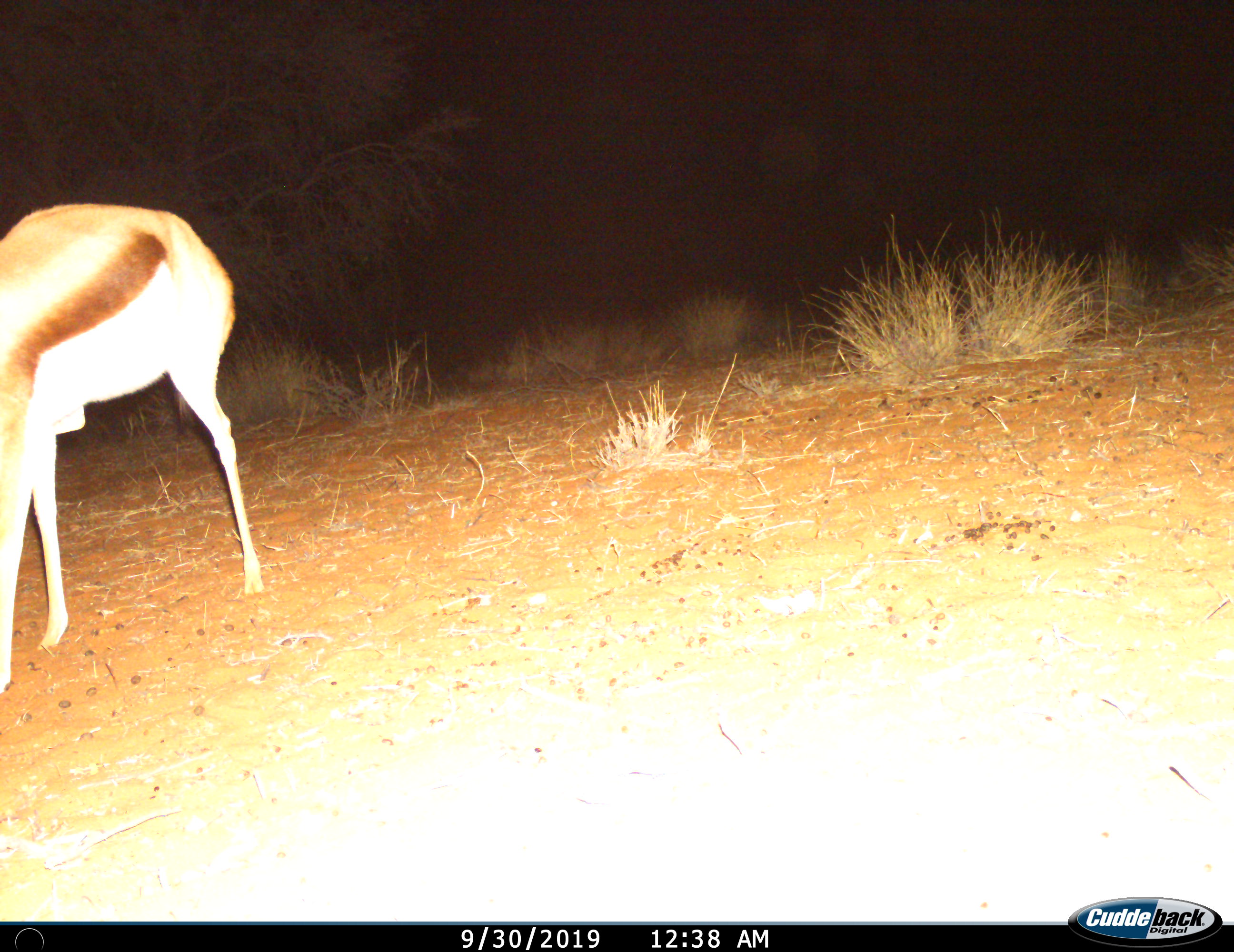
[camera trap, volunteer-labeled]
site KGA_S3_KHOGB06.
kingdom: Animalia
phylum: Chordata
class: Mammalia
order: Artiodactyla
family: Bovidae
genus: Antidorcas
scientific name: Antidorcas marsupialis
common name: springbok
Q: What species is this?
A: Springbok (Antidorcas marsupialis).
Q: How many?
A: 1.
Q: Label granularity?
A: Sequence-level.